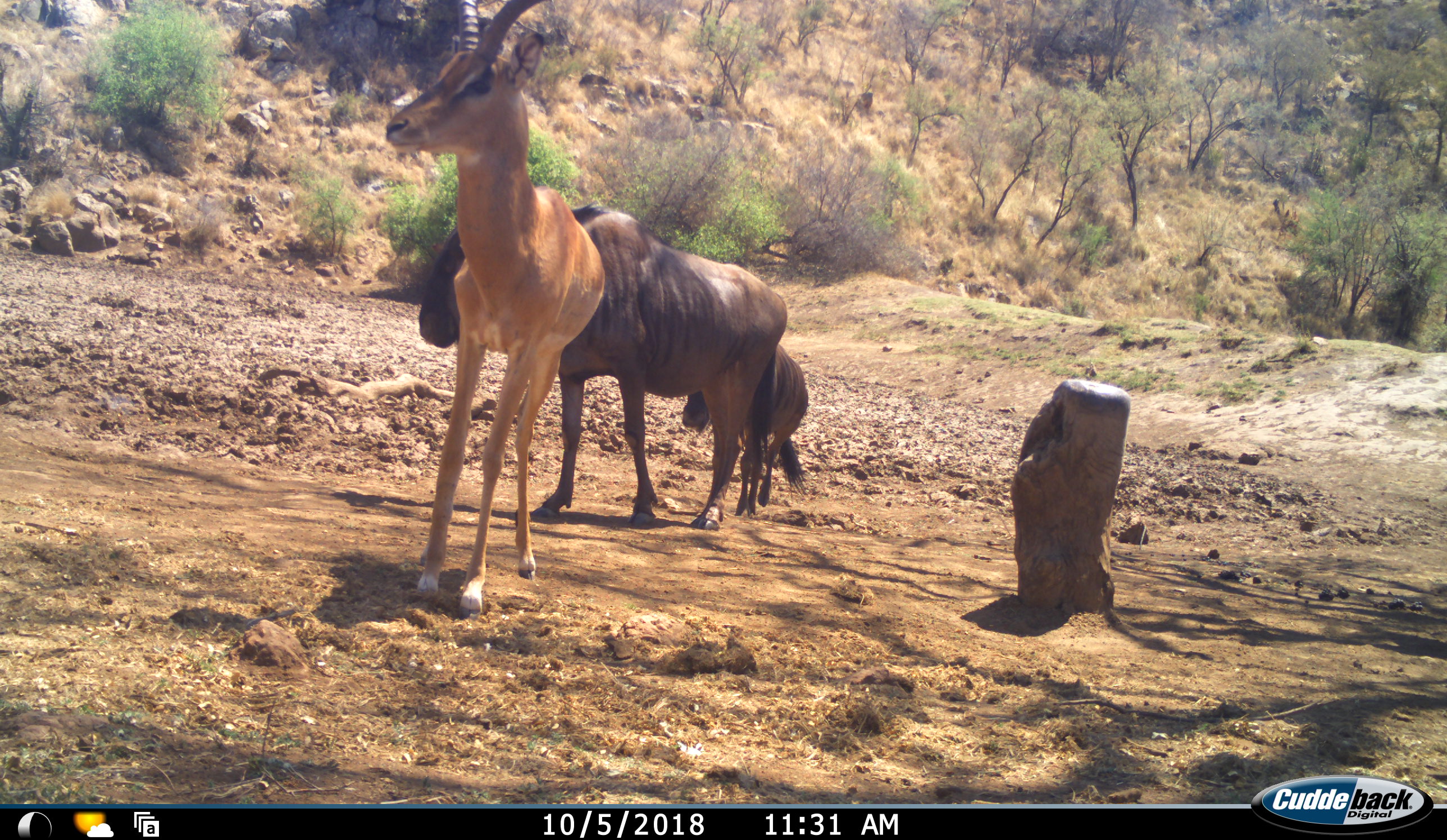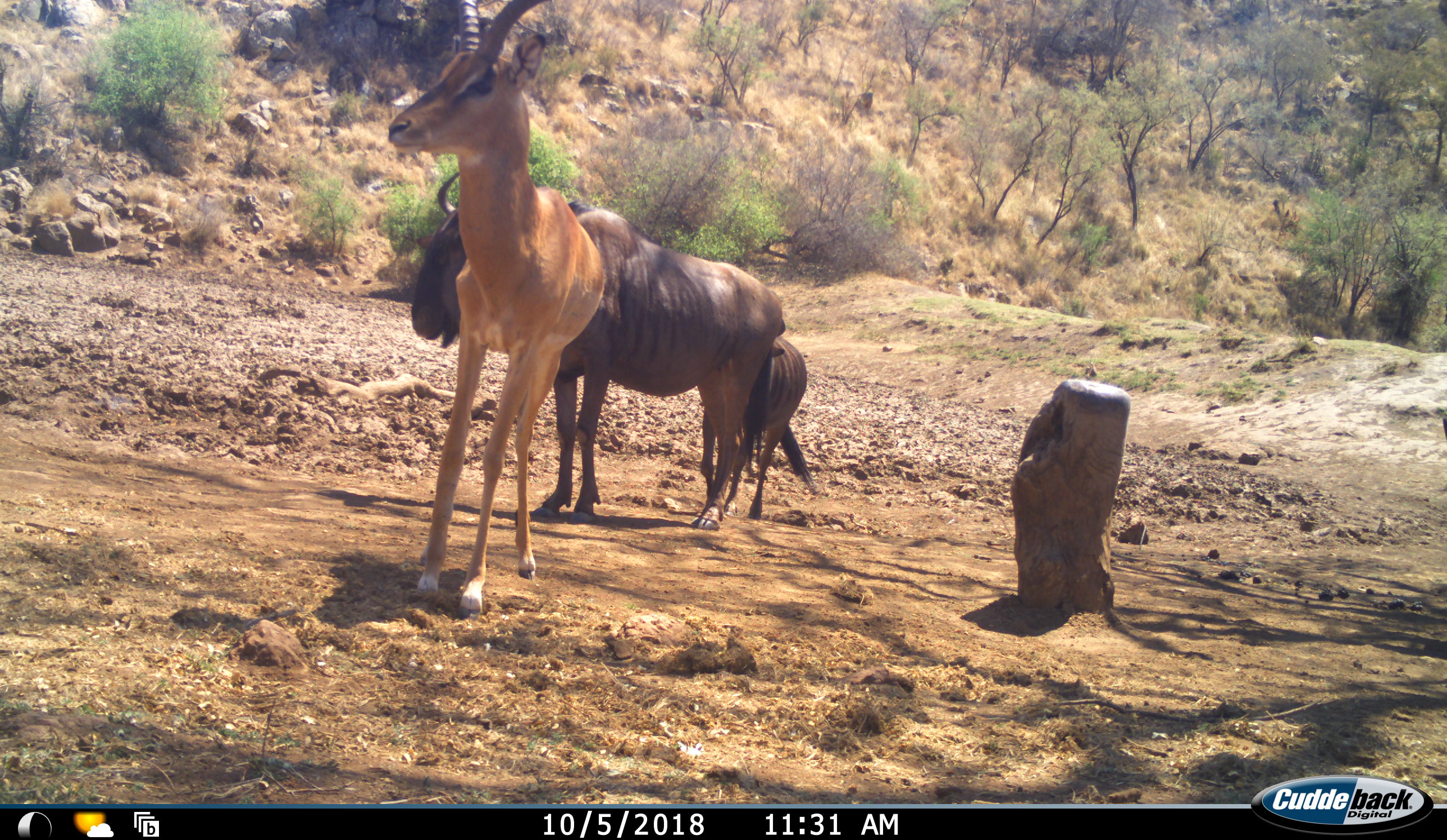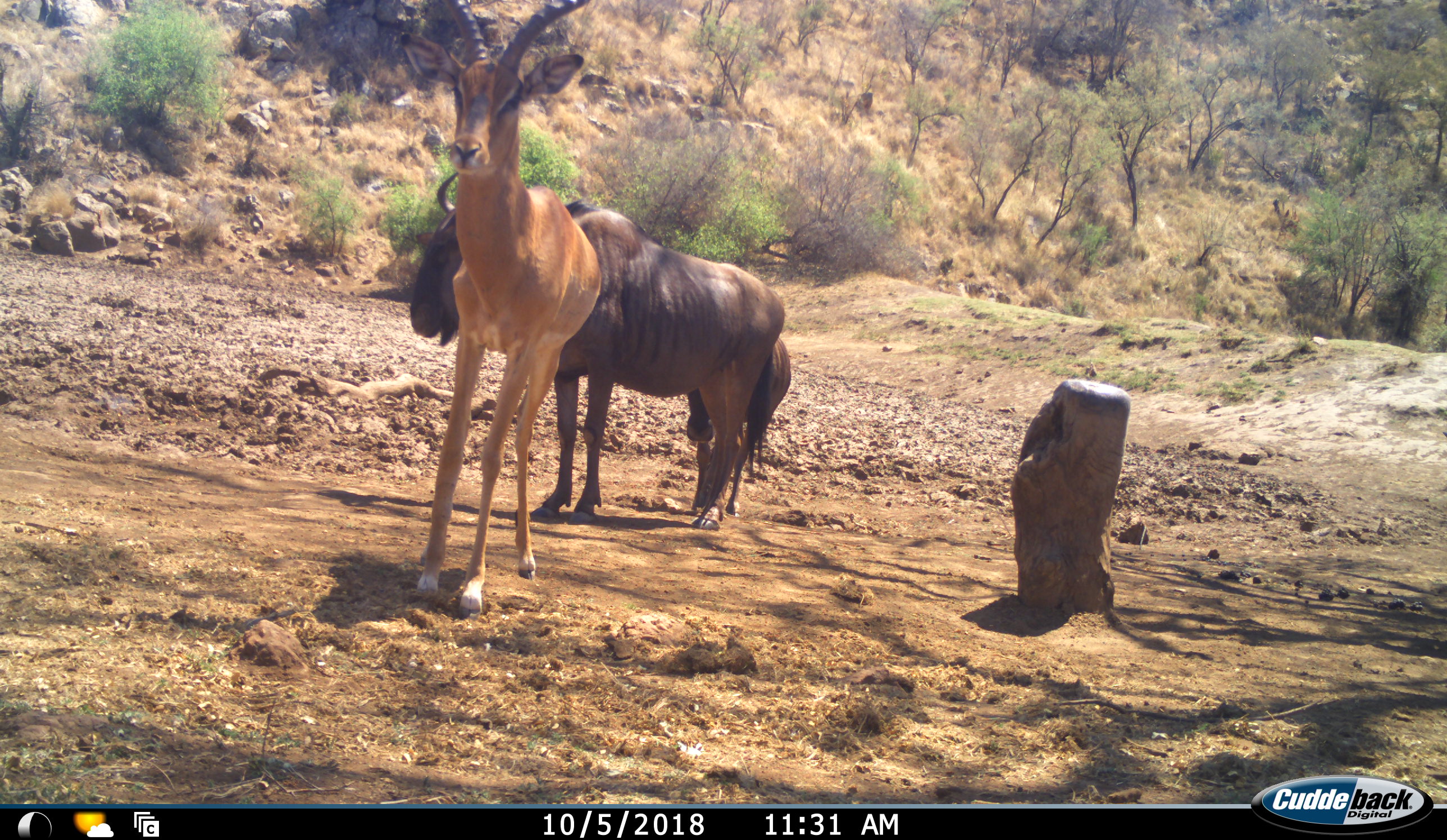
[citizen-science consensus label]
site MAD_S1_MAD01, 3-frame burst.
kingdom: Animalia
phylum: Chordata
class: Mammalia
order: Artiodactyla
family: Bovidae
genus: Aepyceros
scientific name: Aepyceros melampus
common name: impala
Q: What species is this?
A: Impala (Aepyceros melampus).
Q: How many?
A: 1.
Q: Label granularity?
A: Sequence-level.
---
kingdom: Animalia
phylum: Chordata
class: Mammalia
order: Artiodactyla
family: Bovidae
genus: Connochaetes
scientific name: Connochaetes taurinus taurinus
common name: blue wildebeest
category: wildebeestblue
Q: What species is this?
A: Wildebeestblue (blue wildebeest) (Connochaetes taurinus taurinus).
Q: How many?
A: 2.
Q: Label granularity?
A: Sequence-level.